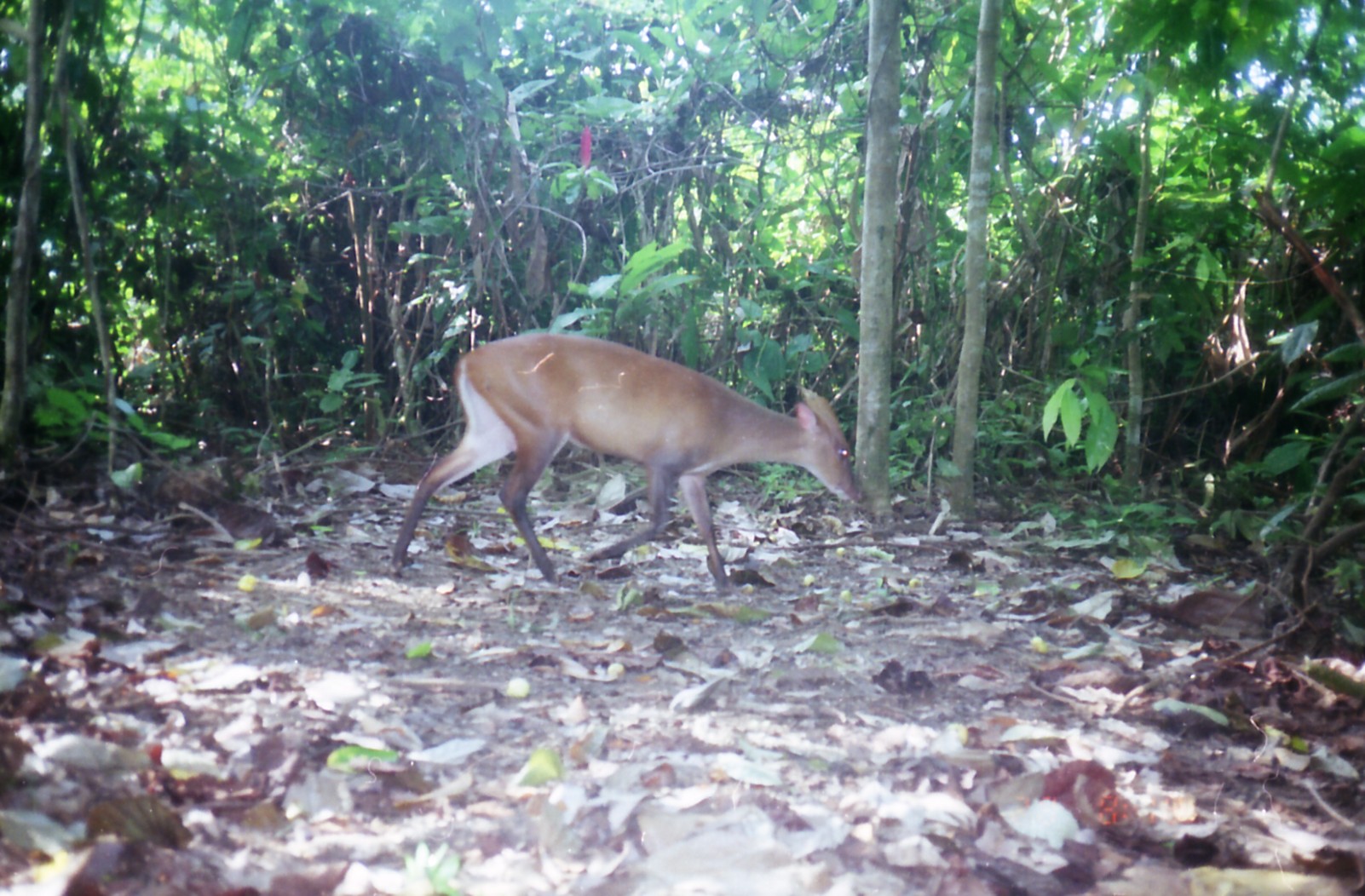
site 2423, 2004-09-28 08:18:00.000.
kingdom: Animalia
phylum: Chordata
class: Mammalia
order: Artiodactyla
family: Cervidae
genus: Muntiacus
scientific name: Muntiacus muntjak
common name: southern red muntjac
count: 1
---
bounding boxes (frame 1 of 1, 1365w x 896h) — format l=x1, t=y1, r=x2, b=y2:
muntiacus muntjak: l=385, t=328, r=866, b=589